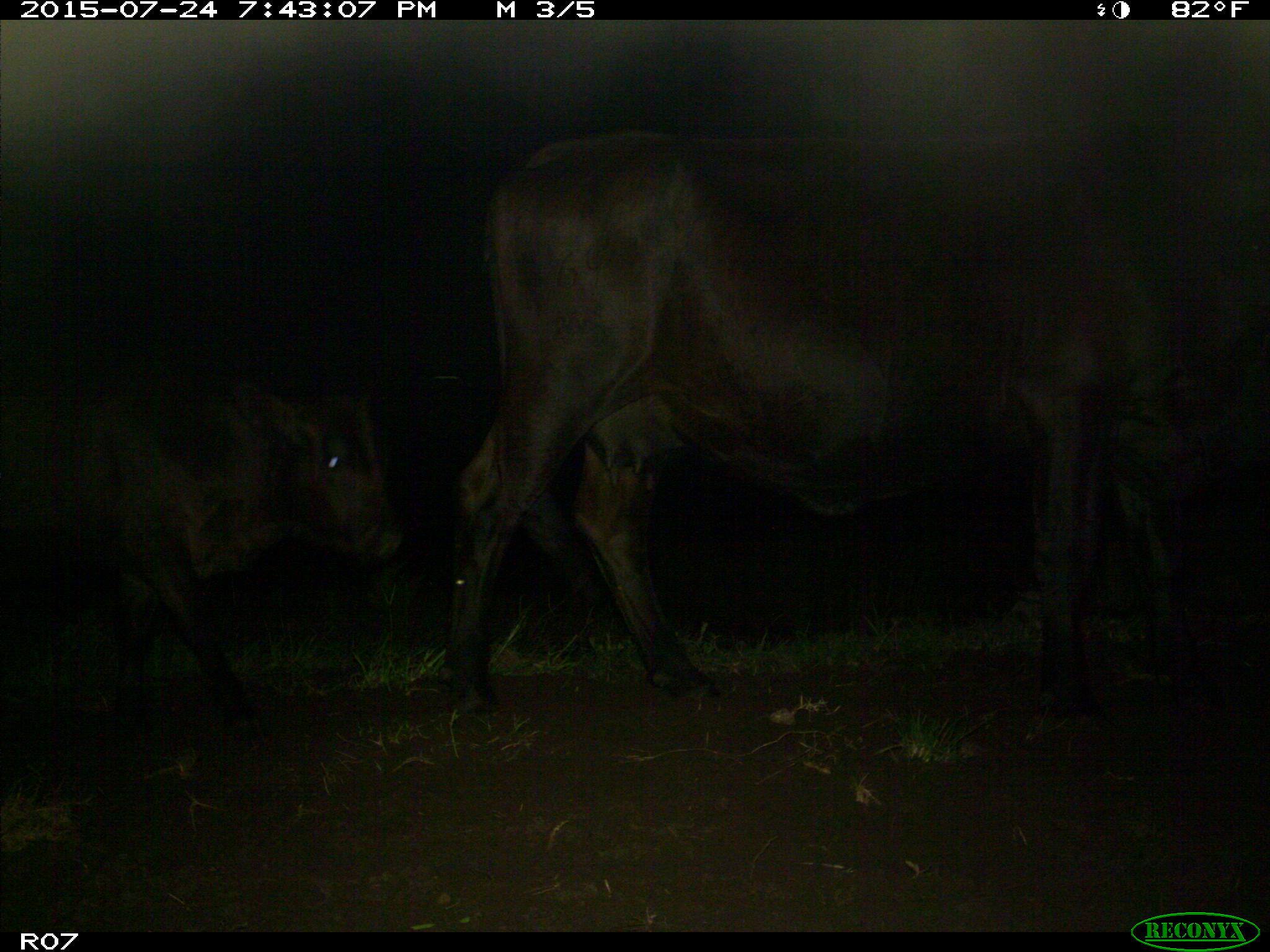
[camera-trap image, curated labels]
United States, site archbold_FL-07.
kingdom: Animalia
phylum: Chordata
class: Mammalia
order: Artiodactyla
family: Bovidae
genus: Bos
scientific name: Bos taurus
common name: domestic cow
Bos taurus (domestic cow).